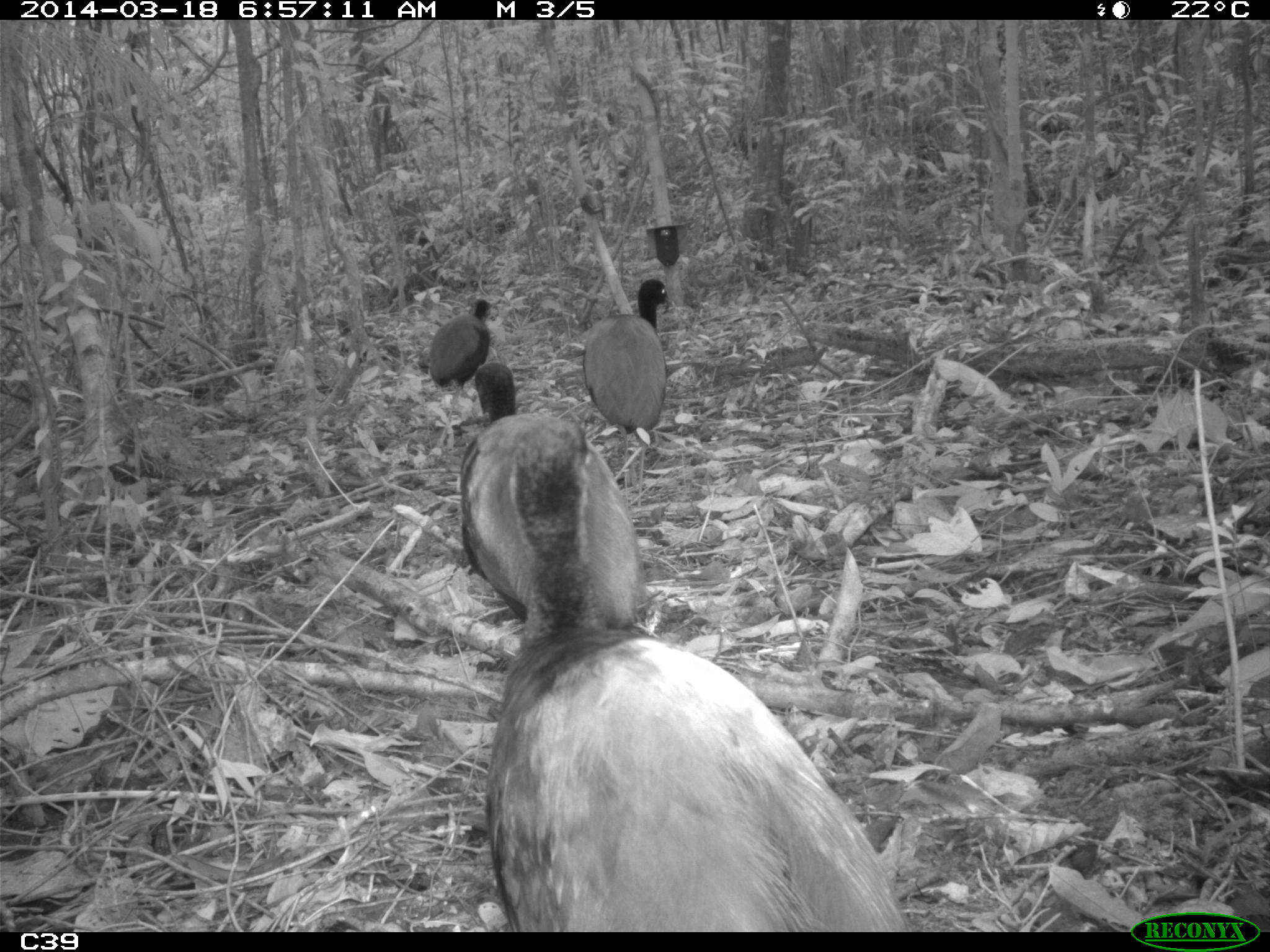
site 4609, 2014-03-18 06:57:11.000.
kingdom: Animalia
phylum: Chordata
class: Aves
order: Gruiformes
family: Psophiidae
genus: Psophia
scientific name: Psophia crepitans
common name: gray-winged trumpeter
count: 11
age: adult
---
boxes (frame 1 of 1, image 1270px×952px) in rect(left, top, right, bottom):
psophia crepitans: rect(483, 416, 907, 932); rect(456, 359, 638, 633); rect(577, 275, 666, 447); rect(421, 294, 487, 391)